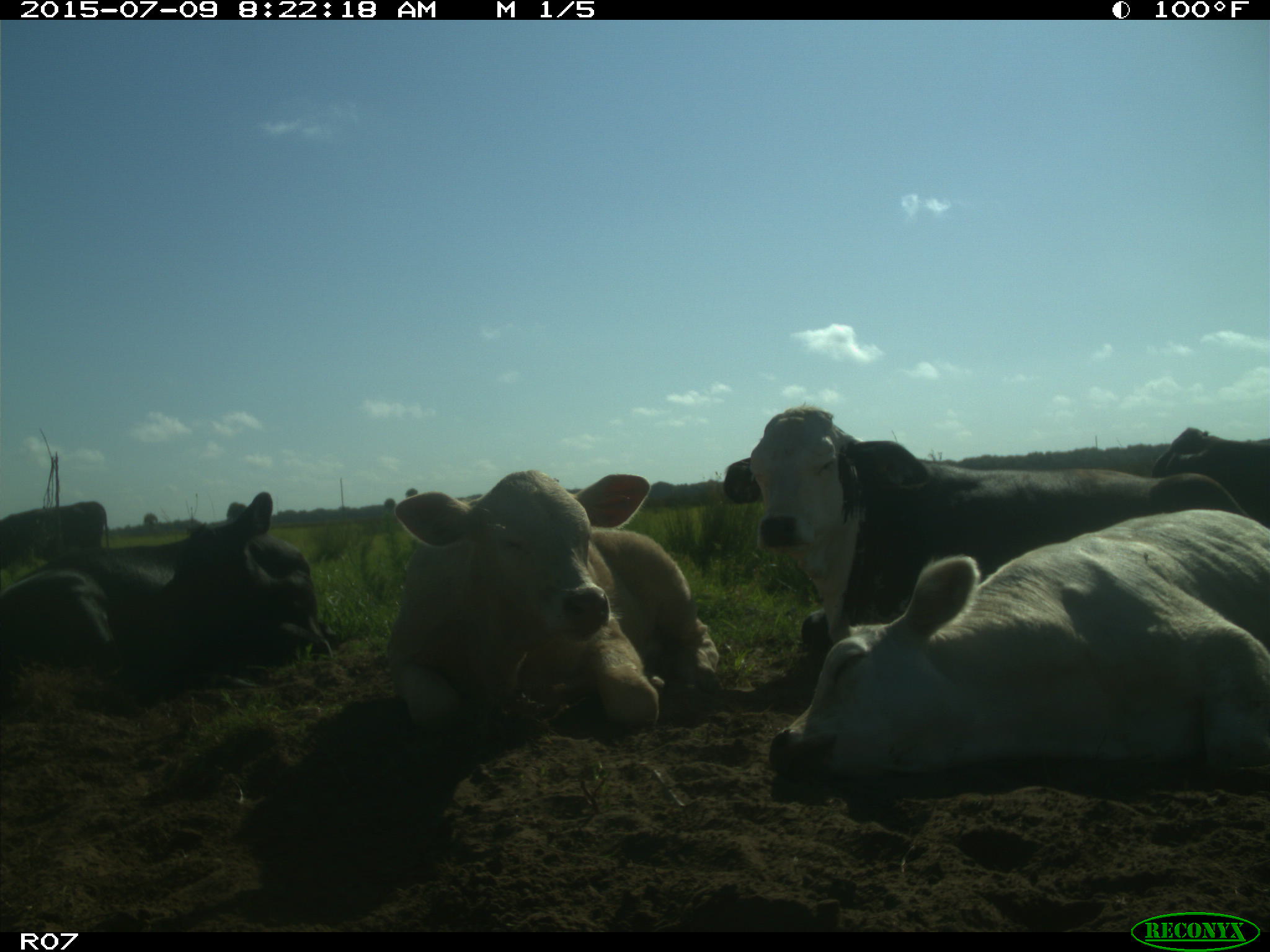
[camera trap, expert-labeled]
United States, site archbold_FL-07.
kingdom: Animalia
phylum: Chordata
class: Mammalia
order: Artiodactyla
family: Bovidae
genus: Bos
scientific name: Bos taurus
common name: domestic cow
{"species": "Bos taurus (domestic cow)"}